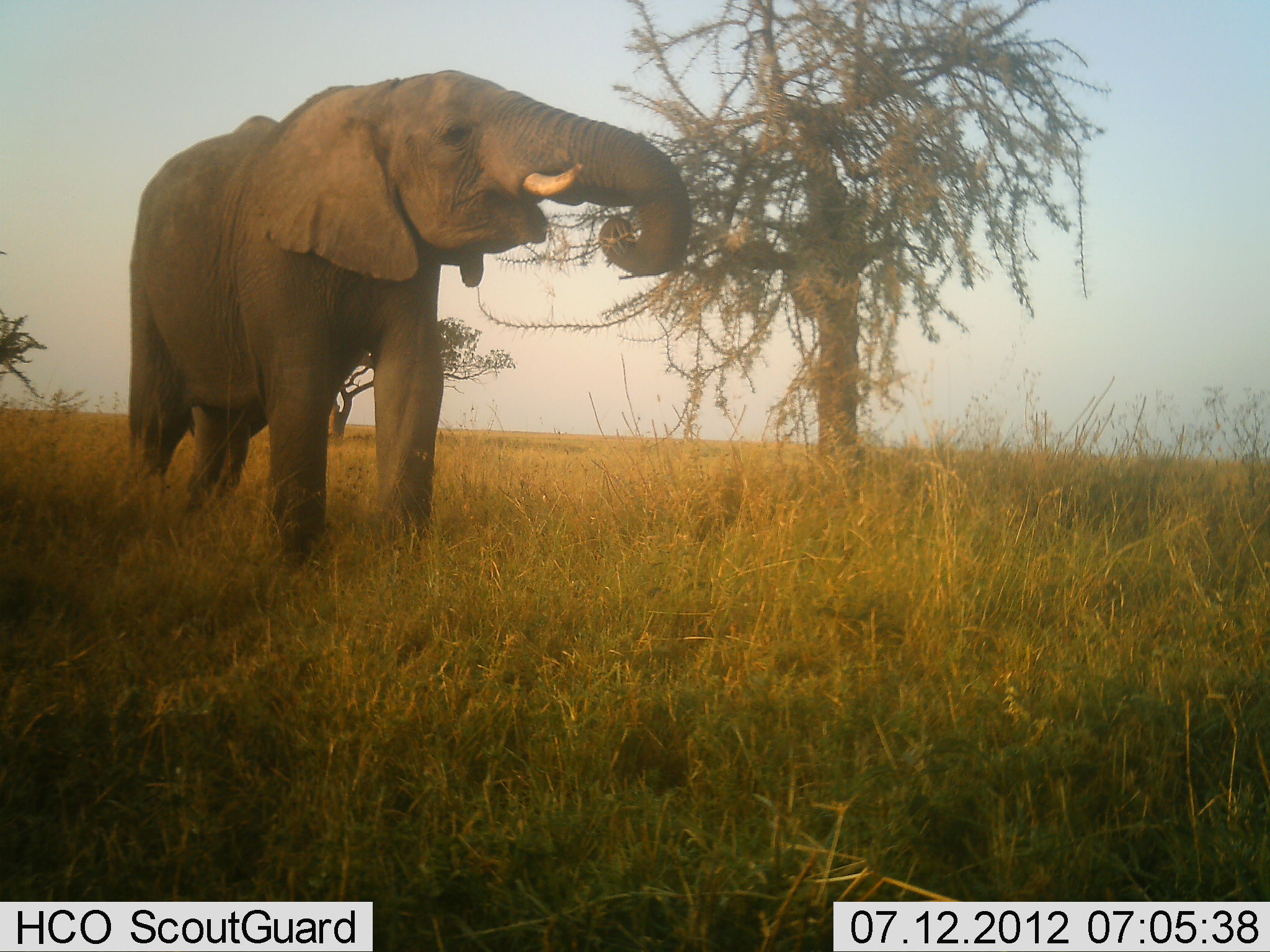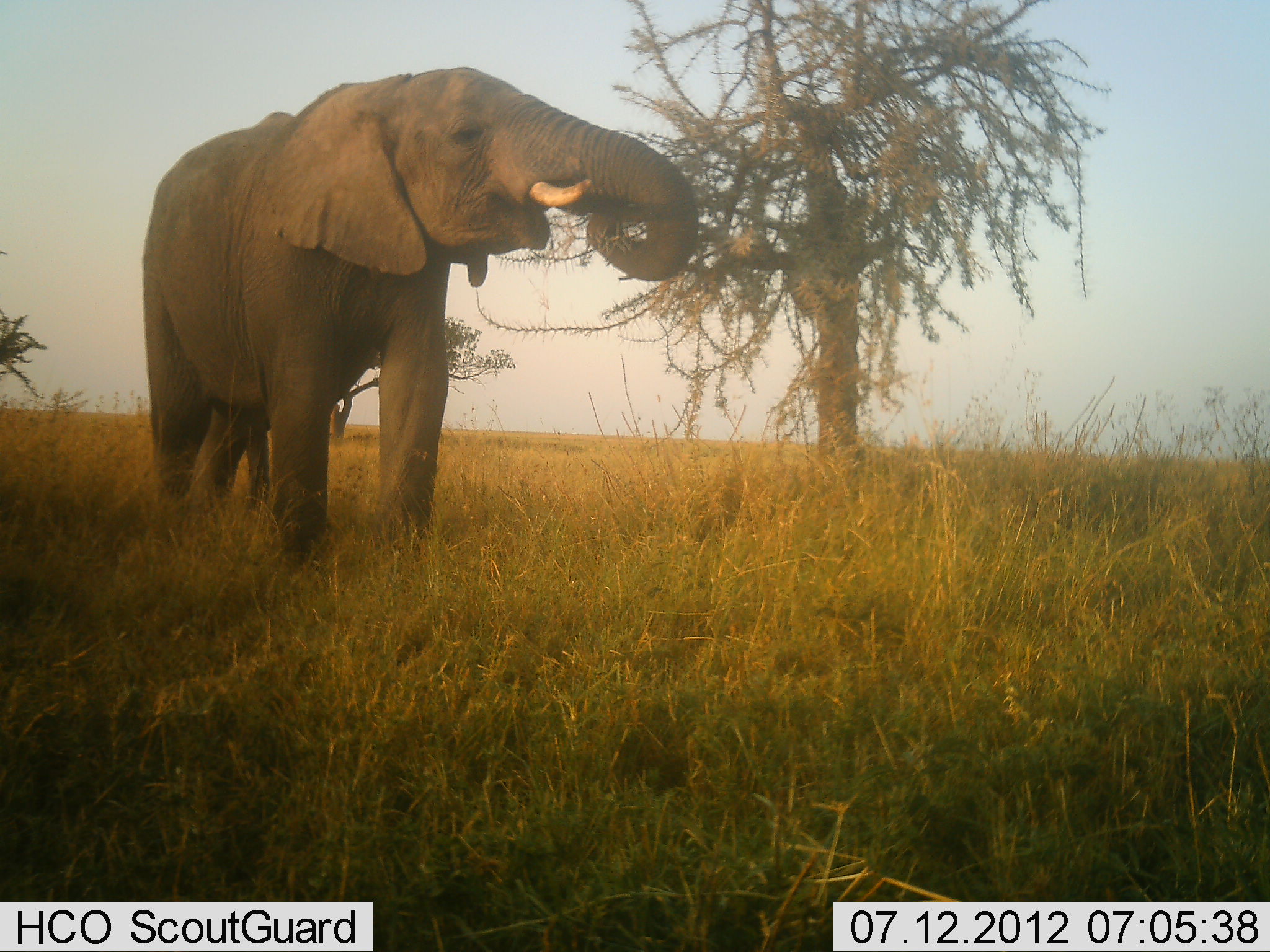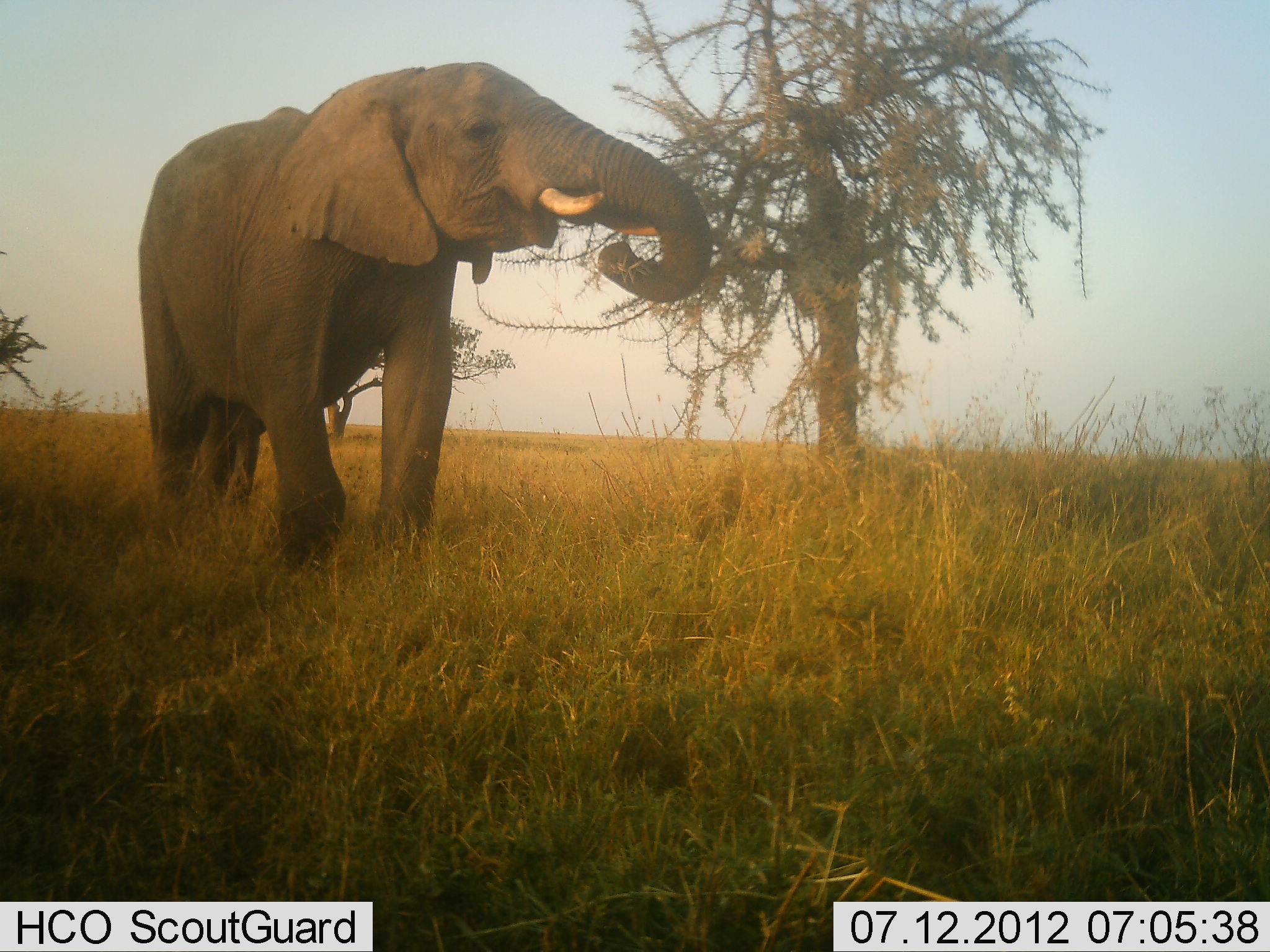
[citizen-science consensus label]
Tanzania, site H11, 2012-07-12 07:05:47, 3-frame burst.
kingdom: Animalia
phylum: Chordata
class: Mammalia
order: Proboscidea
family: Elephantidae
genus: Loxodonta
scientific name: Loxodonta africana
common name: african bush elephant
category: elephant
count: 1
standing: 40%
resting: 0%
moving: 0%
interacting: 0%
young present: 0%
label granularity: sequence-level